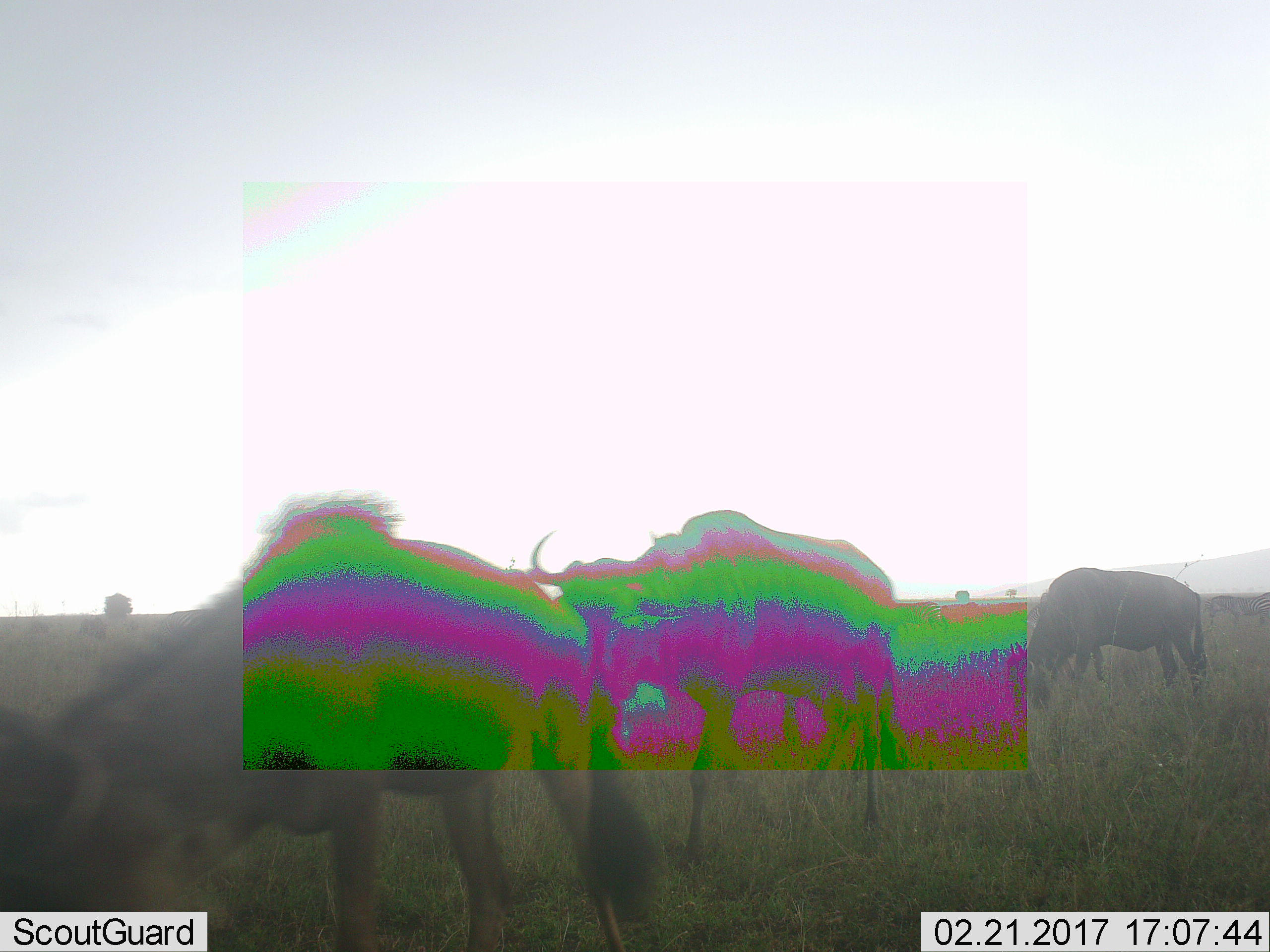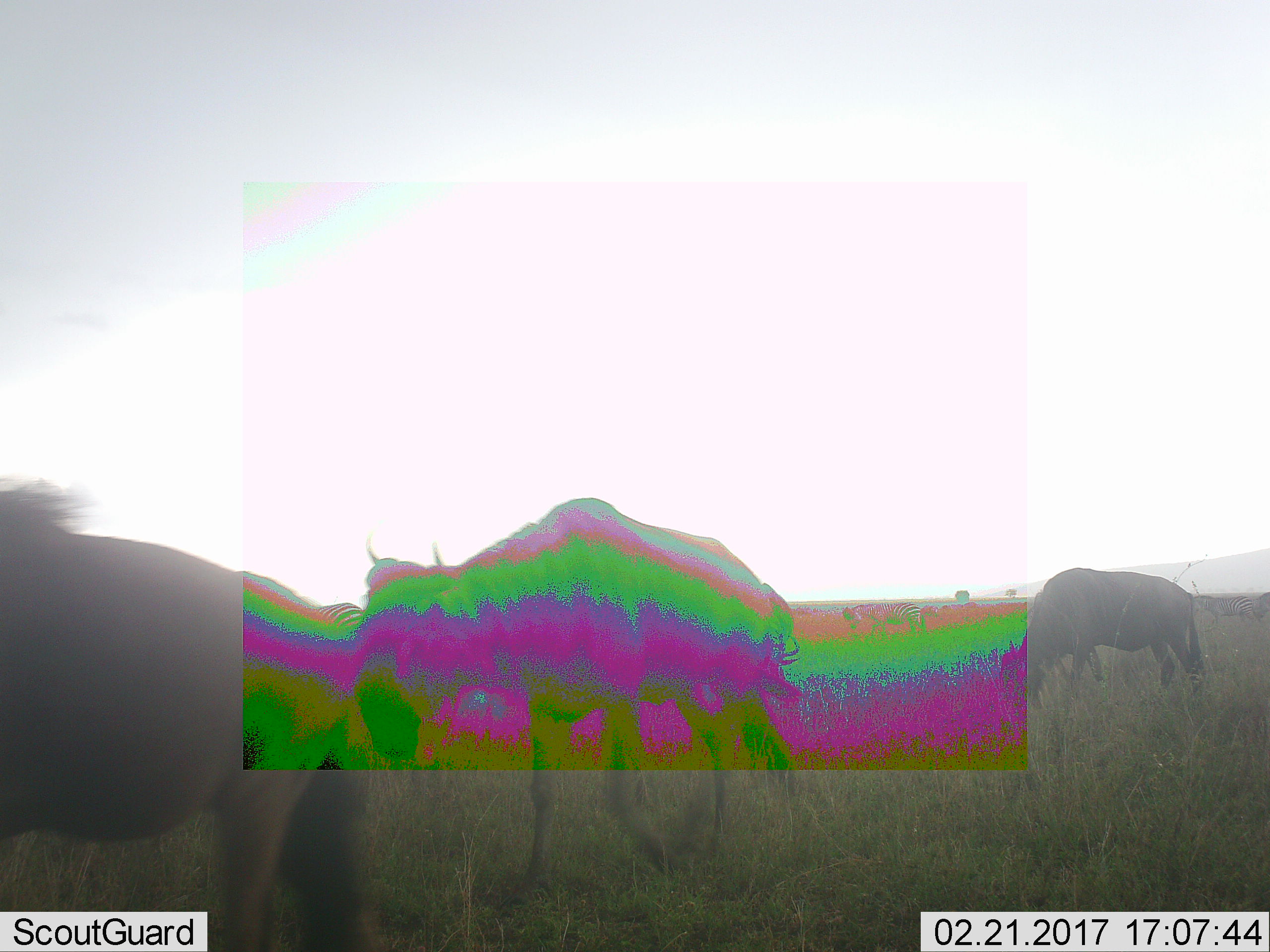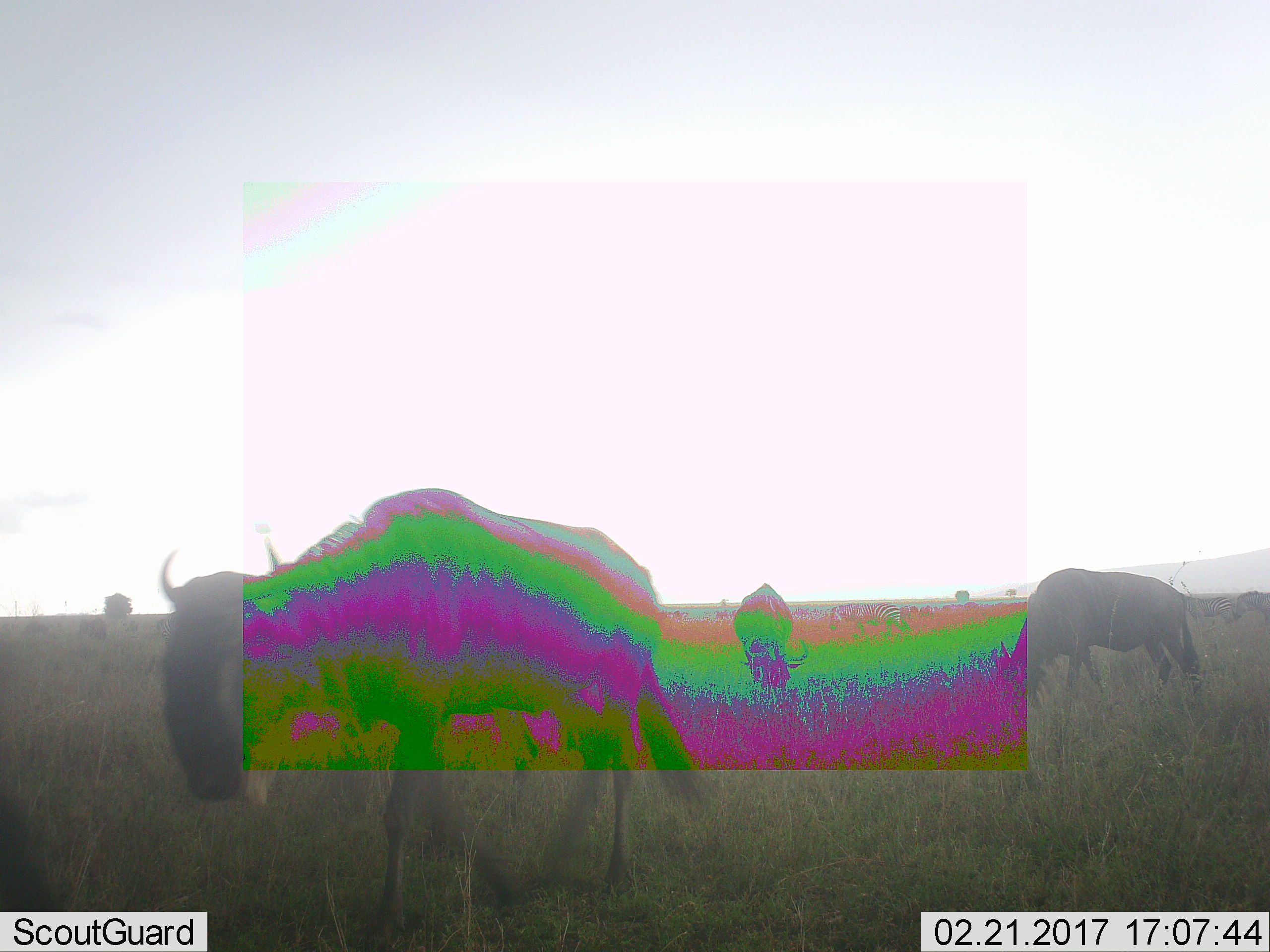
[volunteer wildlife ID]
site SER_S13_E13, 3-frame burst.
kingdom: Animalia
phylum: Chordata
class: Mammalia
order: Artiodactyla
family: Bovidae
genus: Connochaetes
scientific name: Connochaetes taurinus taurinus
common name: blue wildebeest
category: wildebeestblue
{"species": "wildebeestblue (blue wildebeest) (Connochaetes taurinus taurinus)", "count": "4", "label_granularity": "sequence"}